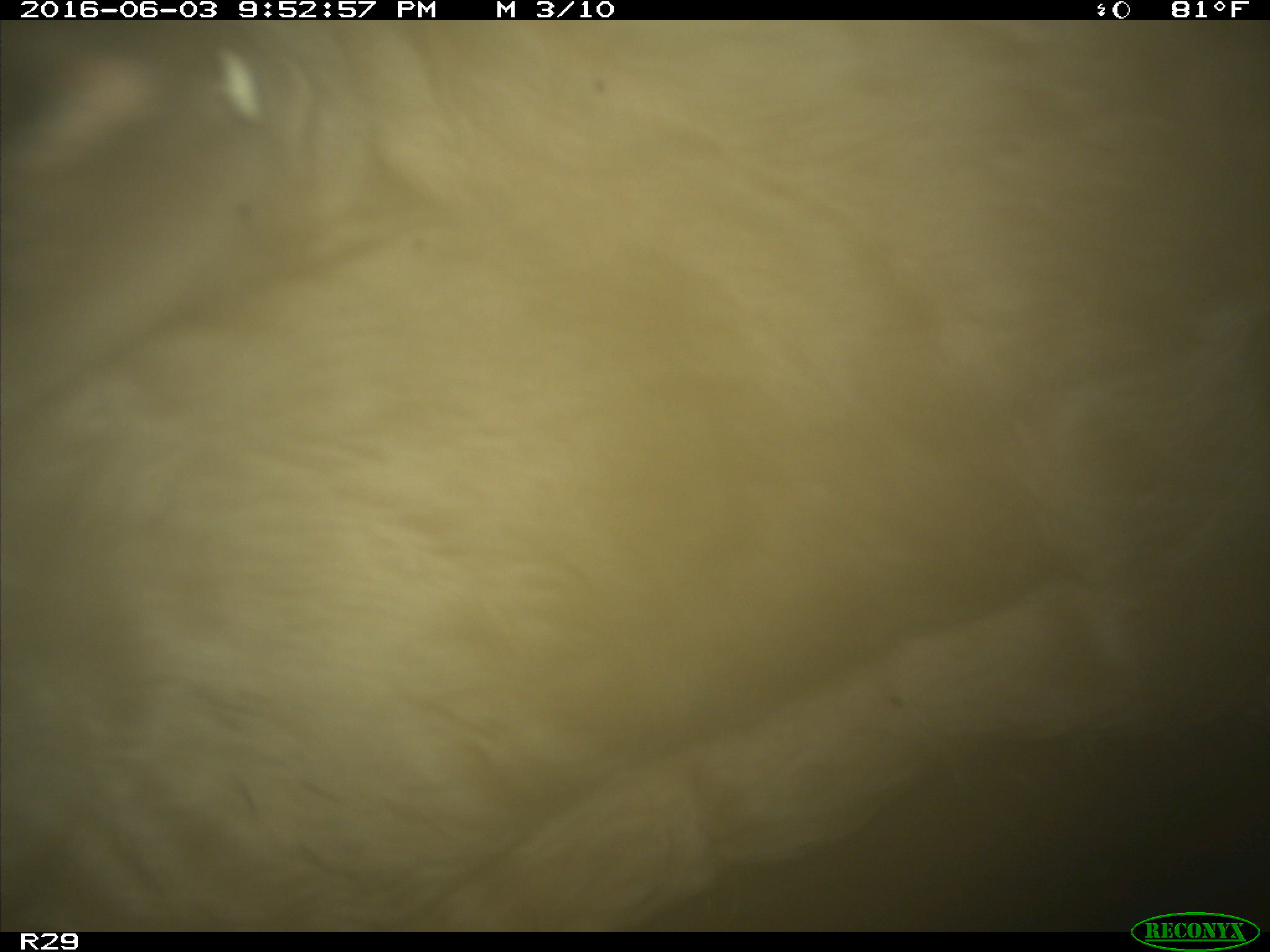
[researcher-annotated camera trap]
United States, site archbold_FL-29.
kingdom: Animalia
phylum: Chordata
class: Mammalia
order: Artiodactyla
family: Bovidae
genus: Bos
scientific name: Bos taurus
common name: domestic cow